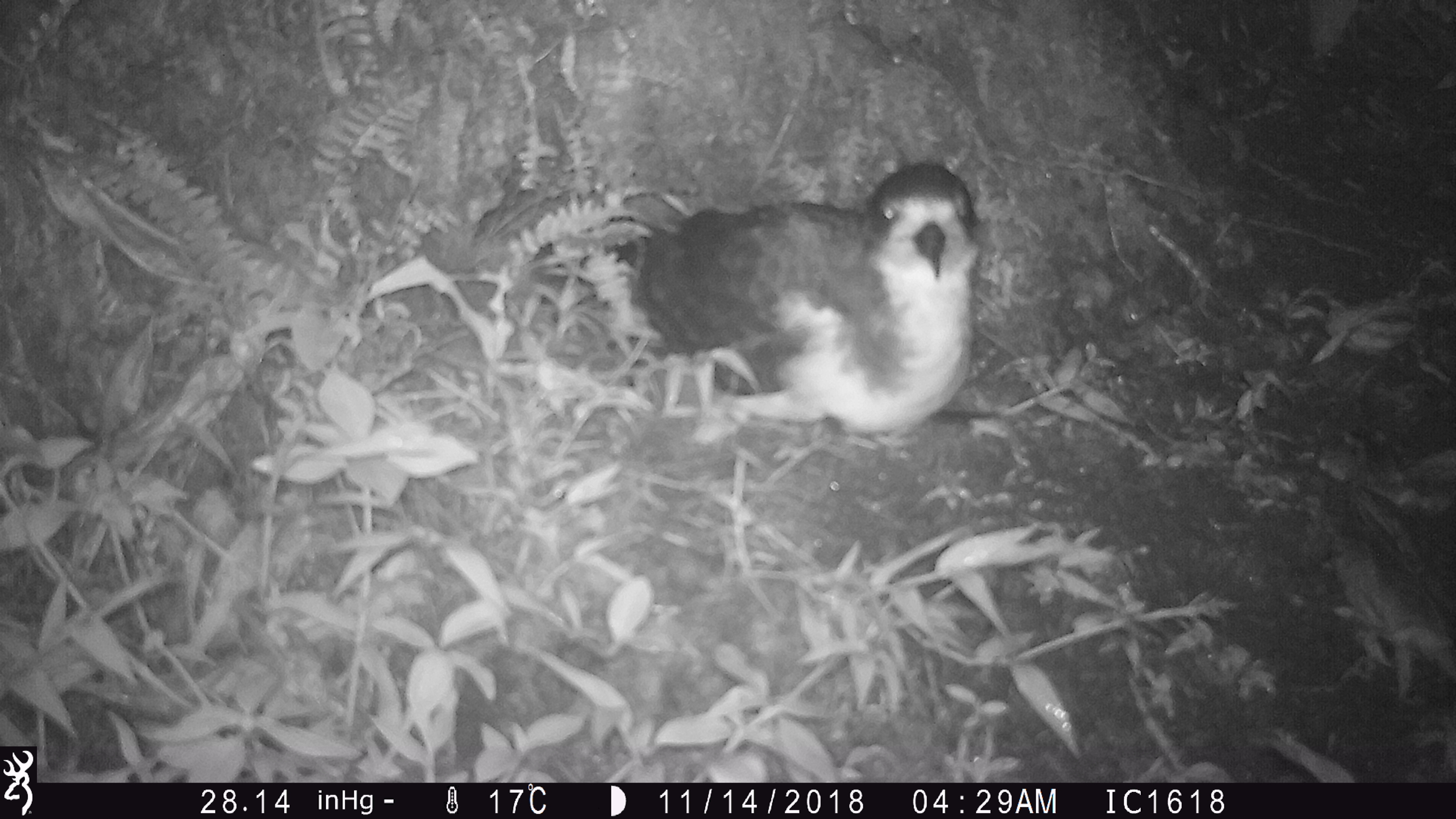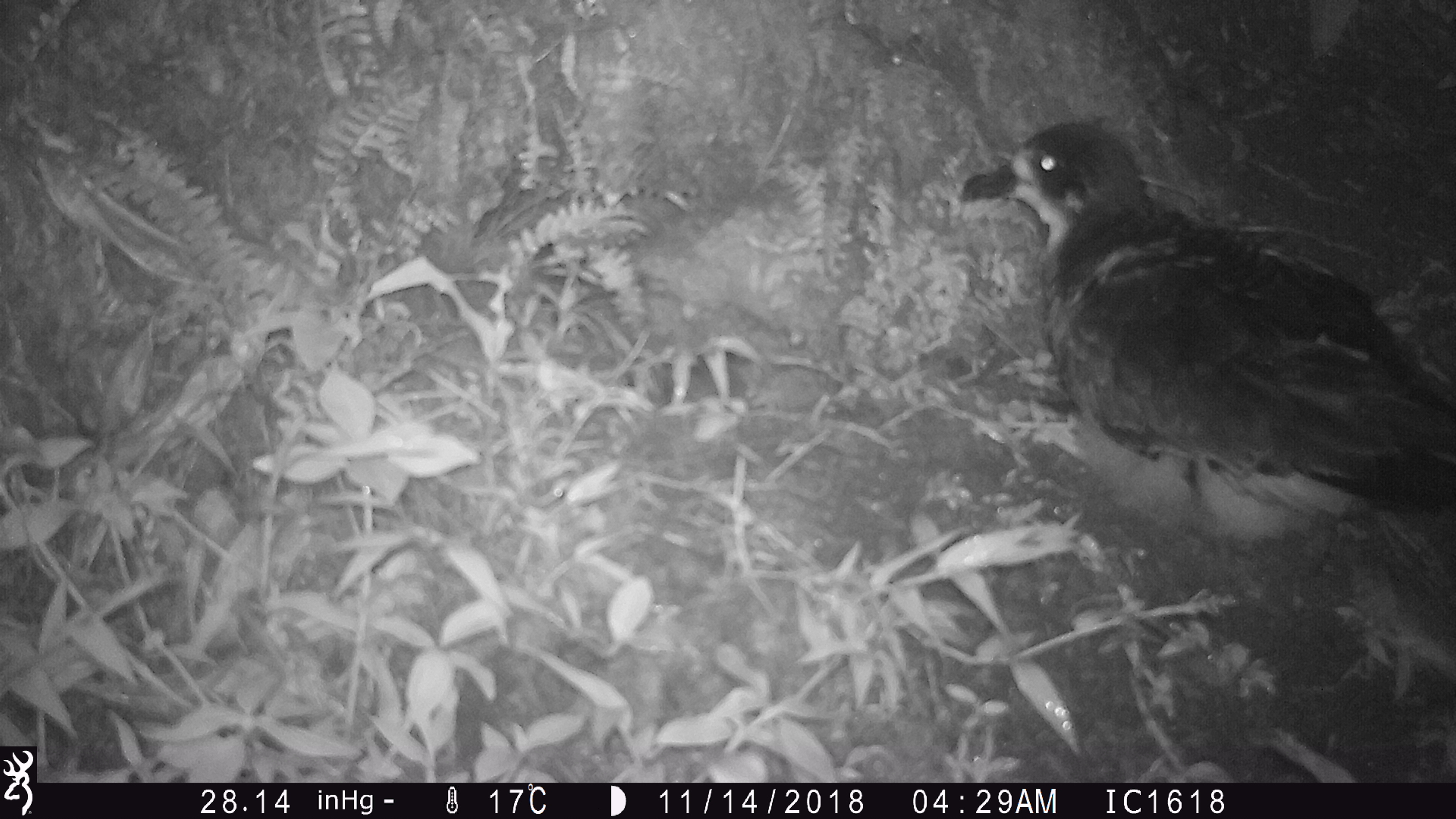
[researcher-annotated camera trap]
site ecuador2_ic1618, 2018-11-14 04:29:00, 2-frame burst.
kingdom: Animalia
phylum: Chordata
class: Aves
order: Procellariiformes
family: Procellariidae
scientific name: Procellariidae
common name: petrel chick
Petrel chick (Procellariidae).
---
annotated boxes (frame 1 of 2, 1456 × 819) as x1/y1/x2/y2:
petrel chick: 620/158/984/442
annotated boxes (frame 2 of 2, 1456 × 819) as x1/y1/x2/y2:
petrel chick: 953/118/1456/587